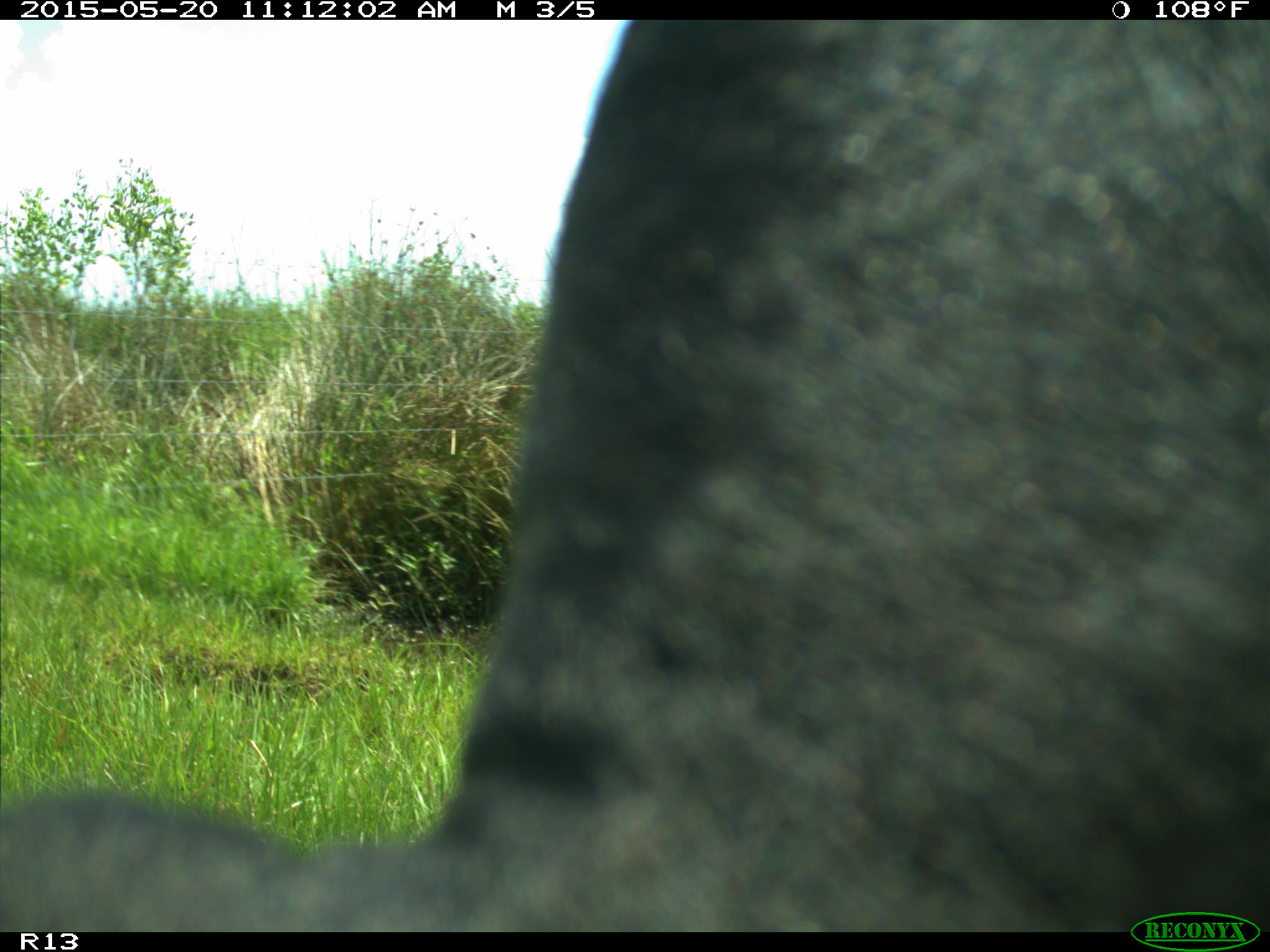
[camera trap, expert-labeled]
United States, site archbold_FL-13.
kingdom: Animalia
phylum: Chordata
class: Mammalia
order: Artiodactyla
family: Bovidae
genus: Bos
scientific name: Bos taurus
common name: domestic cow